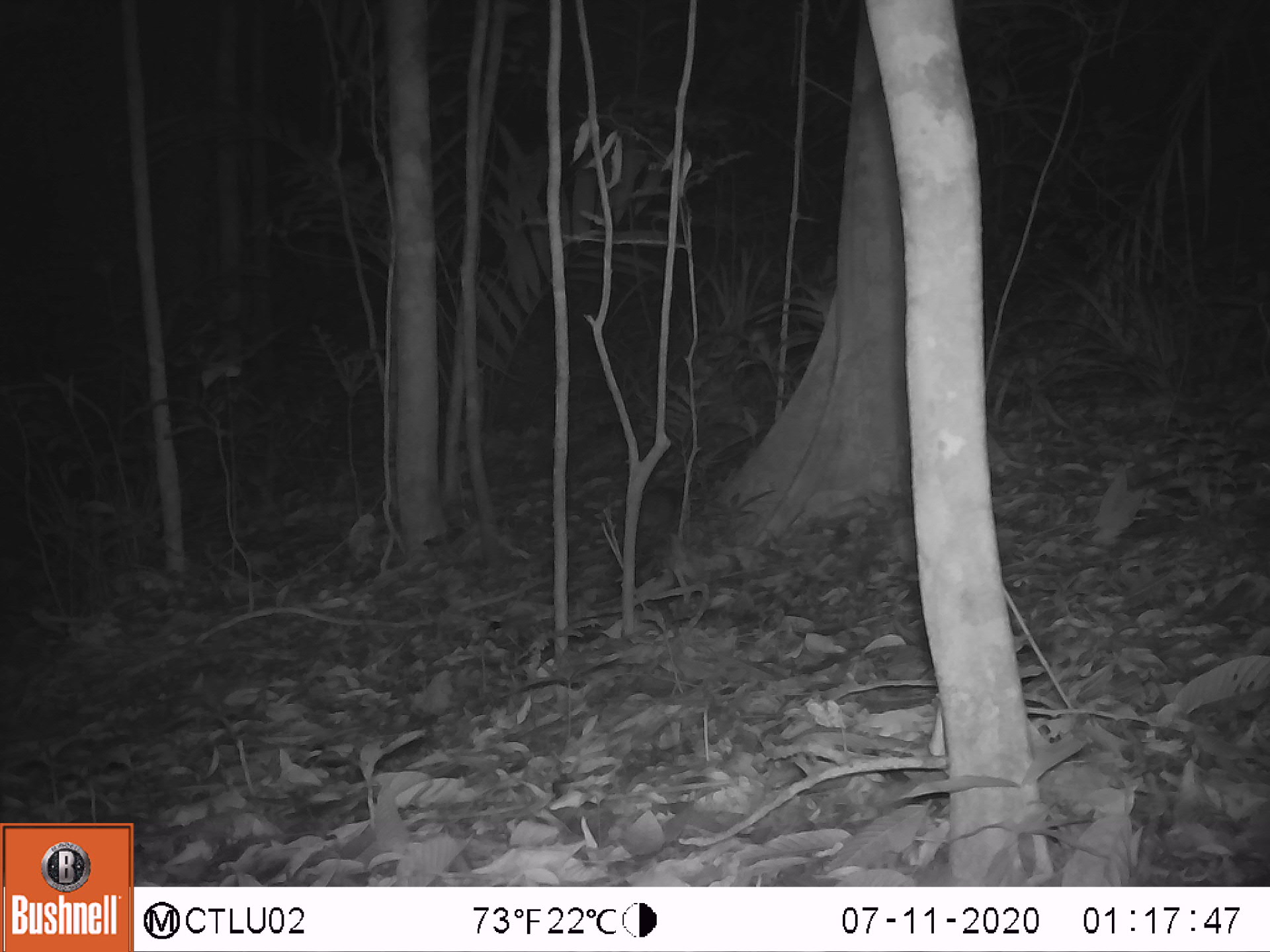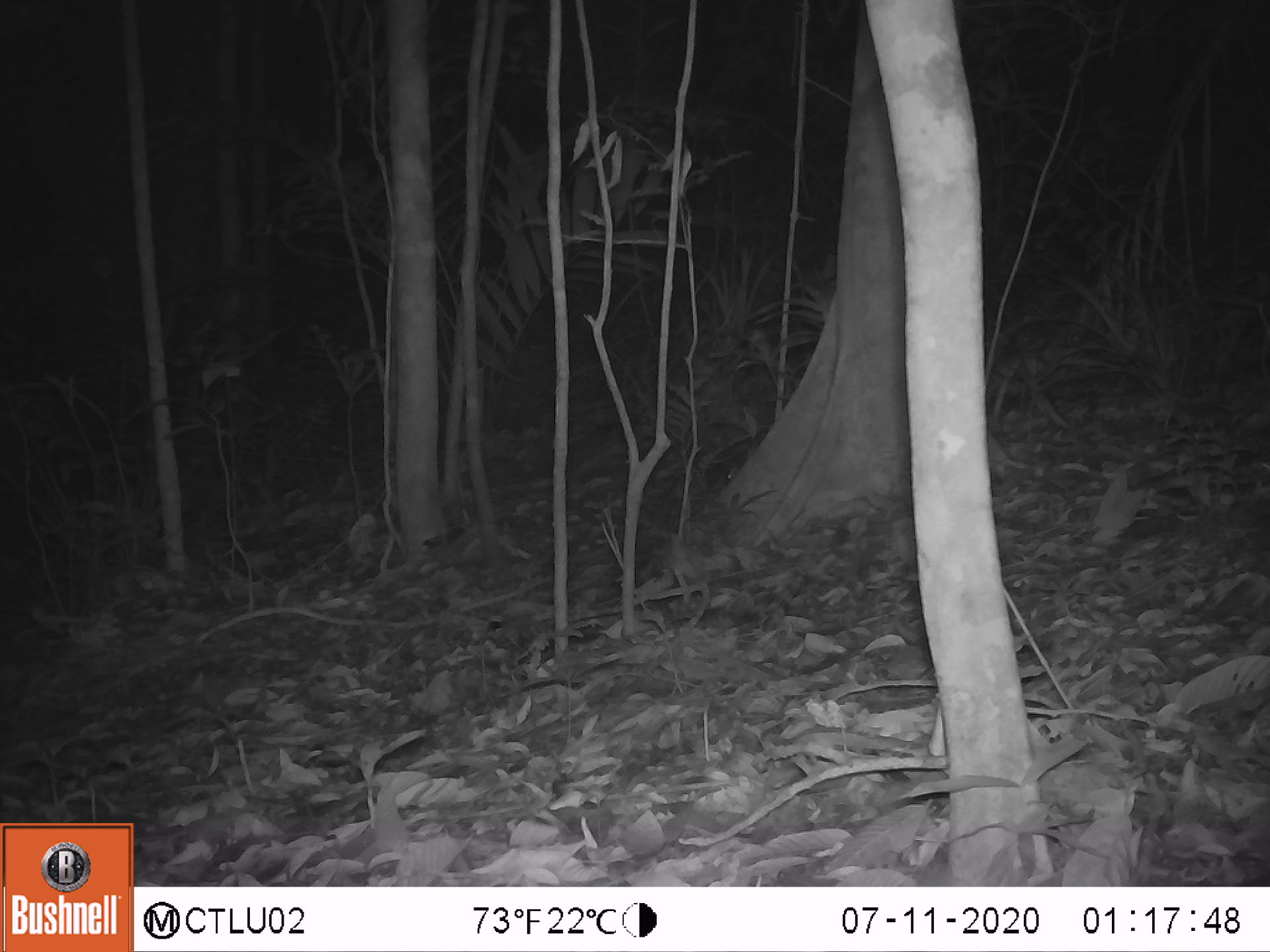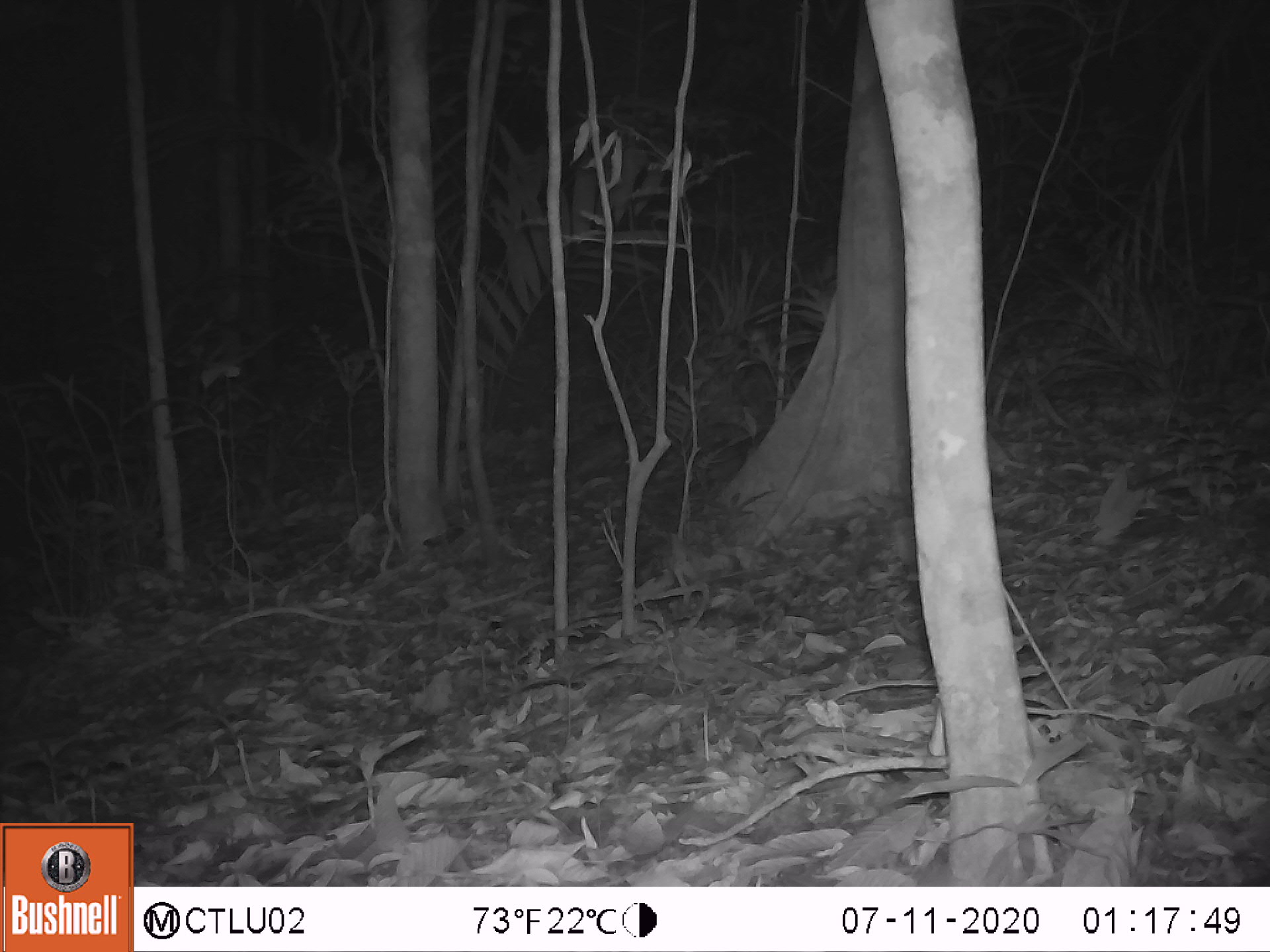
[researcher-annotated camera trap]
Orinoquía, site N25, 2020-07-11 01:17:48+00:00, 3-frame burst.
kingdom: Animalia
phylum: Chordata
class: Mammalia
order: Rodentia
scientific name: Rodentia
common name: rodent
Rodent (Rodentia).